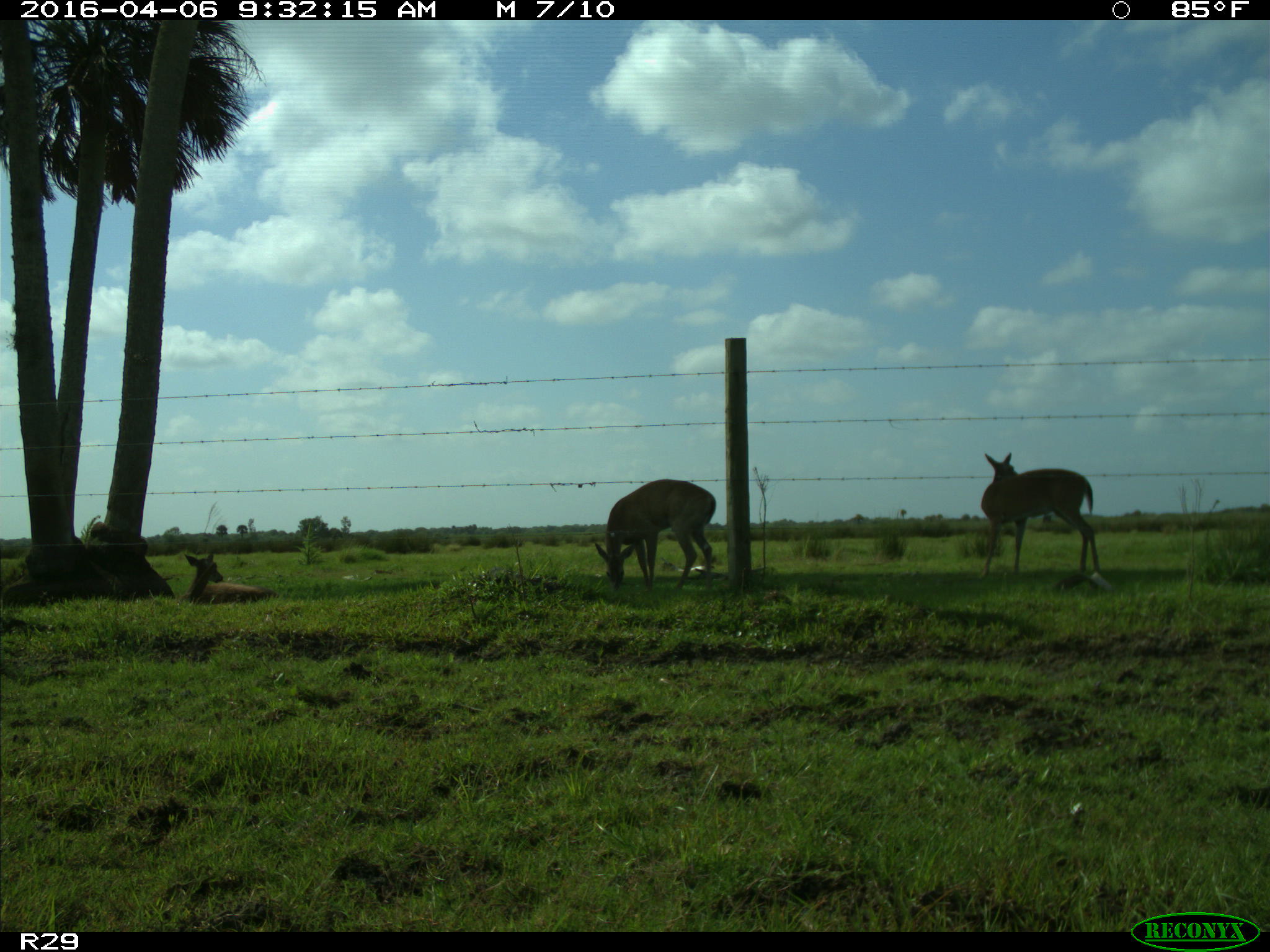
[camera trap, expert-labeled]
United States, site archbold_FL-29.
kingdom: Animalia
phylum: Chordata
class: Mammalia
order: Artiodactyla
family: Cervidae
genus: Odocoileus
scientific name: Odocoileus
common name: deer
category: unidentified deer